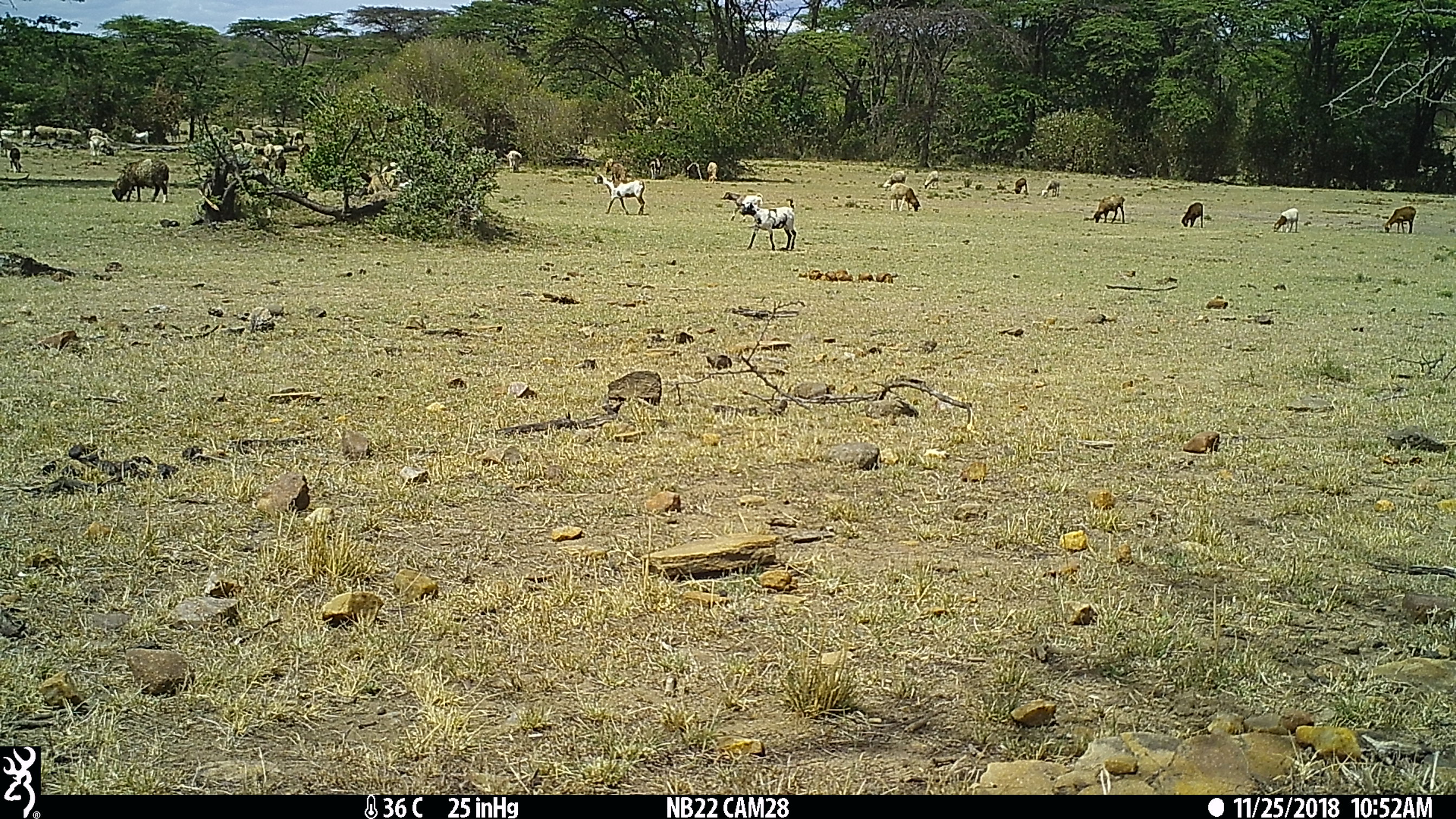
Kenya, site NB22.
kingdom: Animalia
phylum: Chordata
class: Mammalia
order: Artiodactyla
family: Bovidae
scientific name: Bovidae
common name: sheep or goat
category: shoat